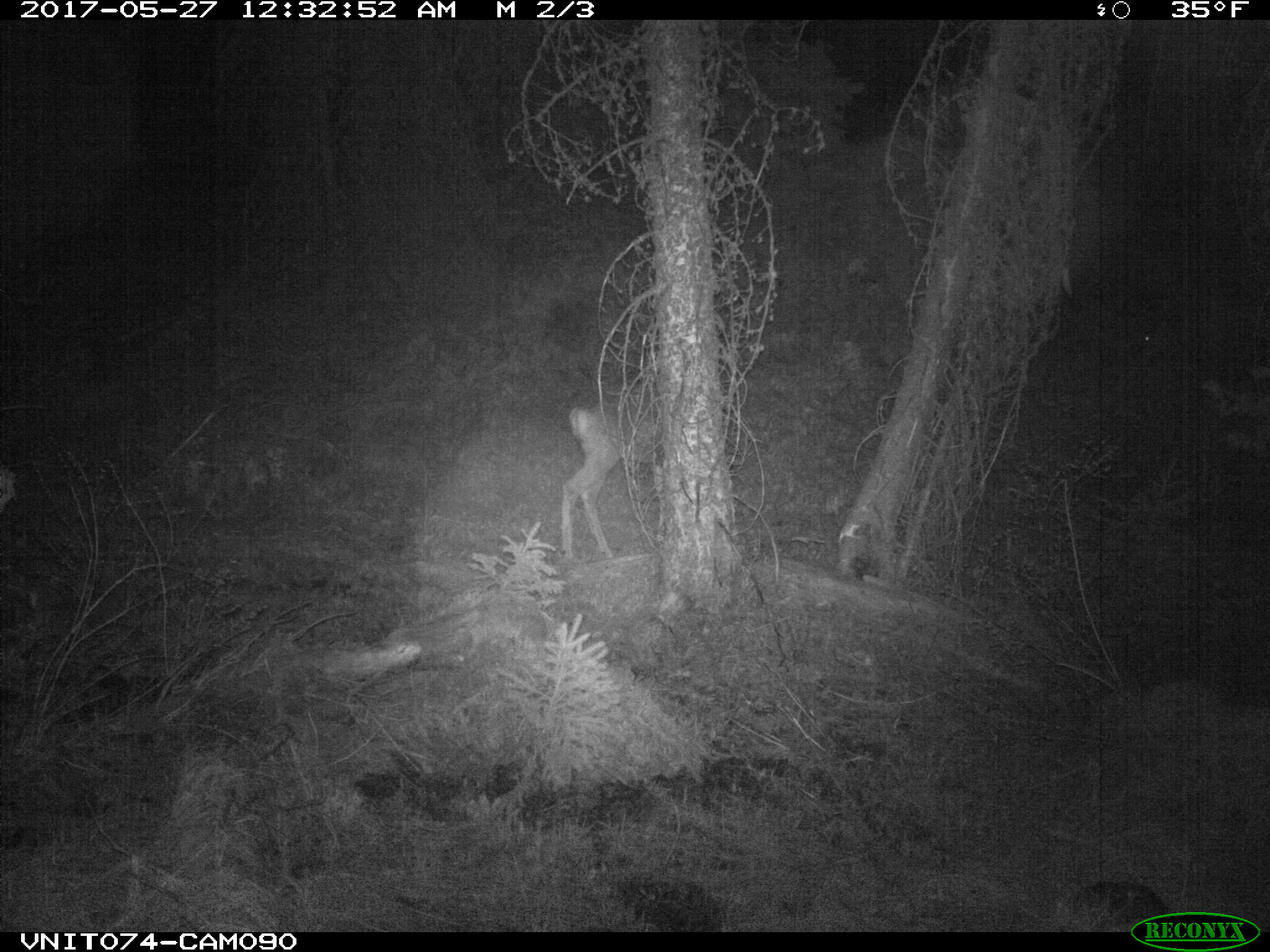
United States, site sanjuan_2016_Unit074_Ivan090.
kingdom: Animalia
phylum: Chordata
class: Mammalia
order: Artiodactyla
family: Cervidae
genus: Odocoileus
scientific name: Odocoileus hemionus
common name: mule deer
Odocoileus hemionus (mule deer).